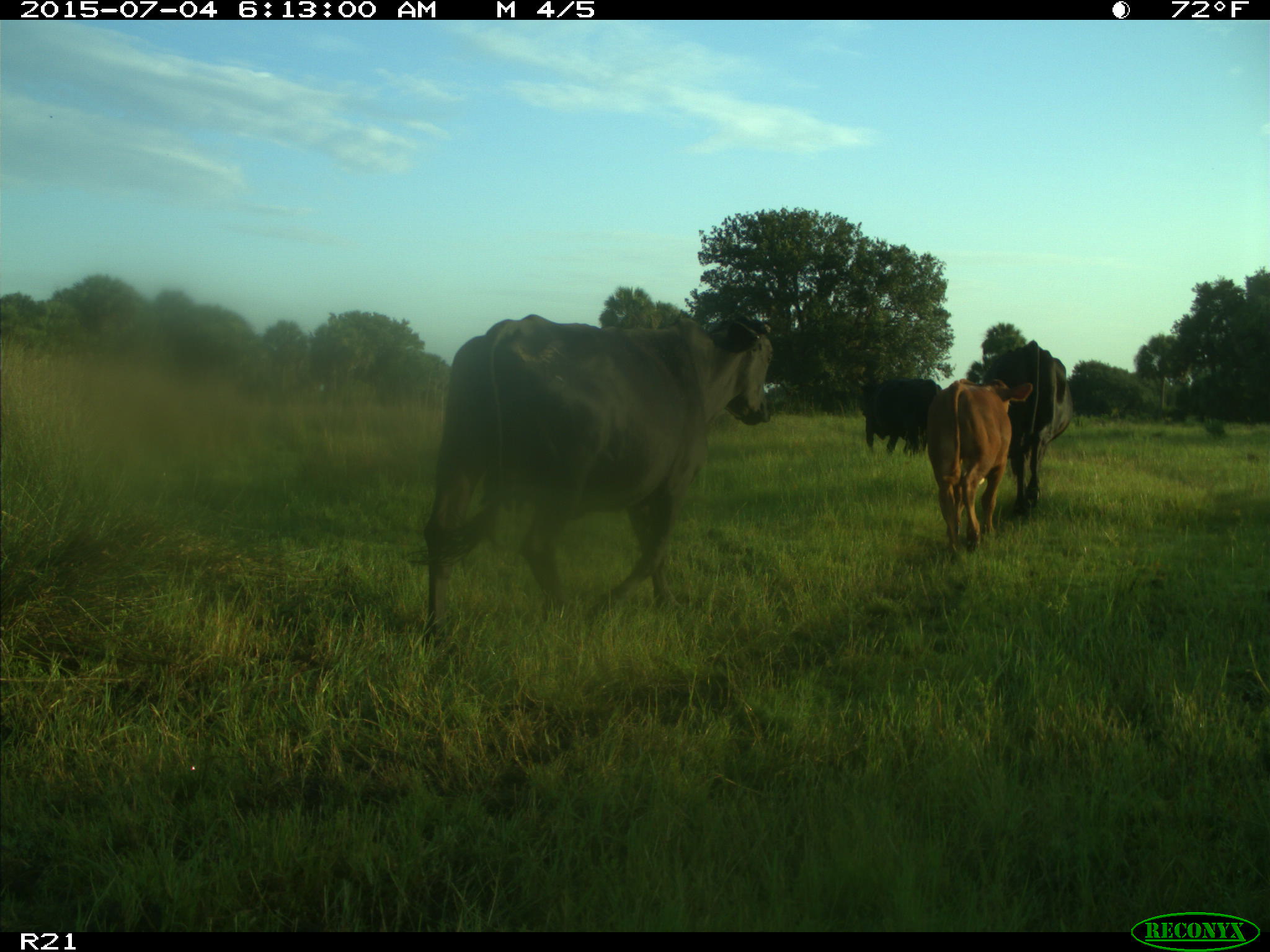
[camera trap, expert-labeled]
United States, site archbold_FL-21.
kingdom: Animalia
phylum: Chordata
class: Mammalia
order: Artiodactyla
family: Bovidae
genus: Bos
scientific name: Bos taurus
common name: domestic cow